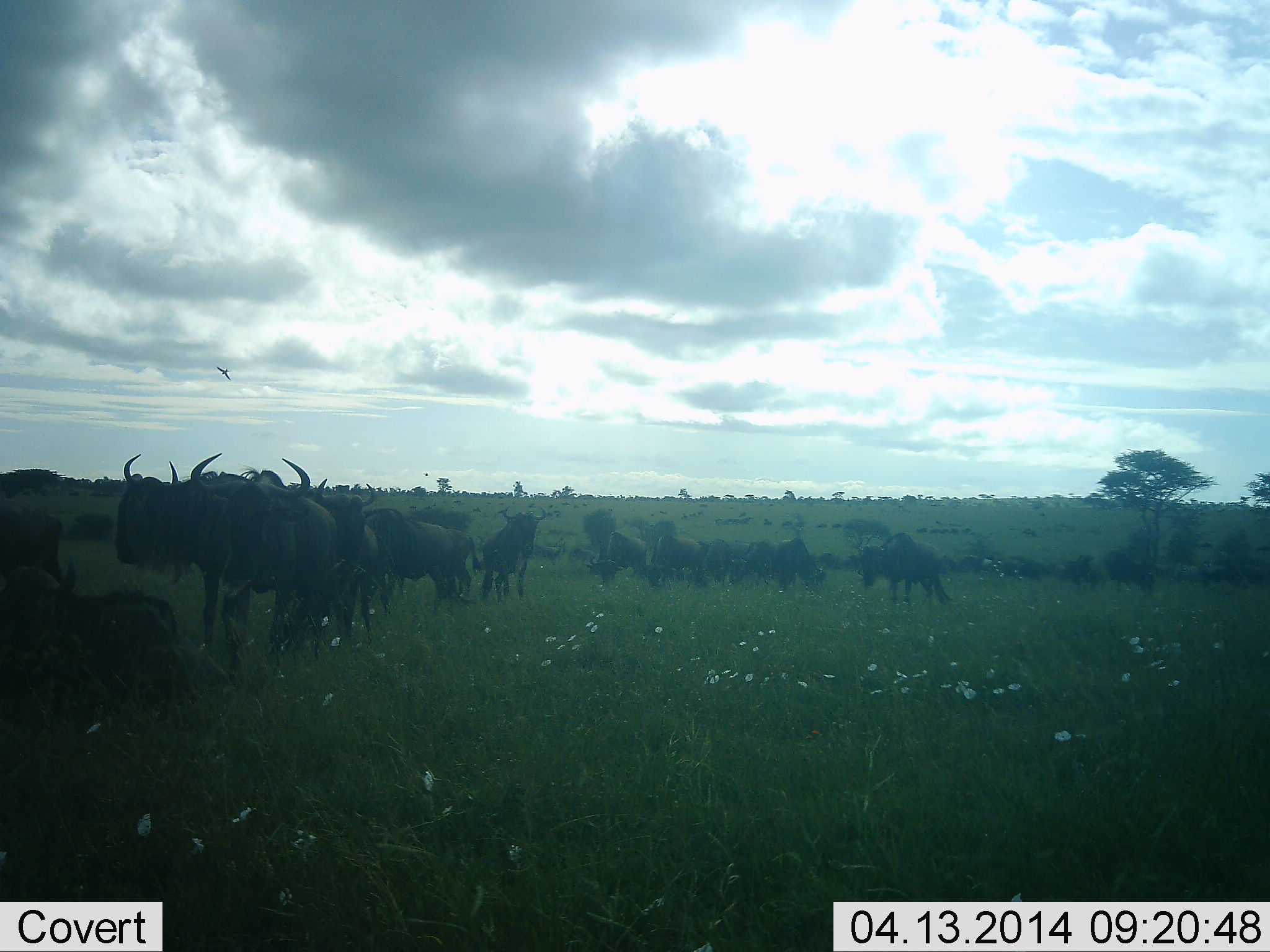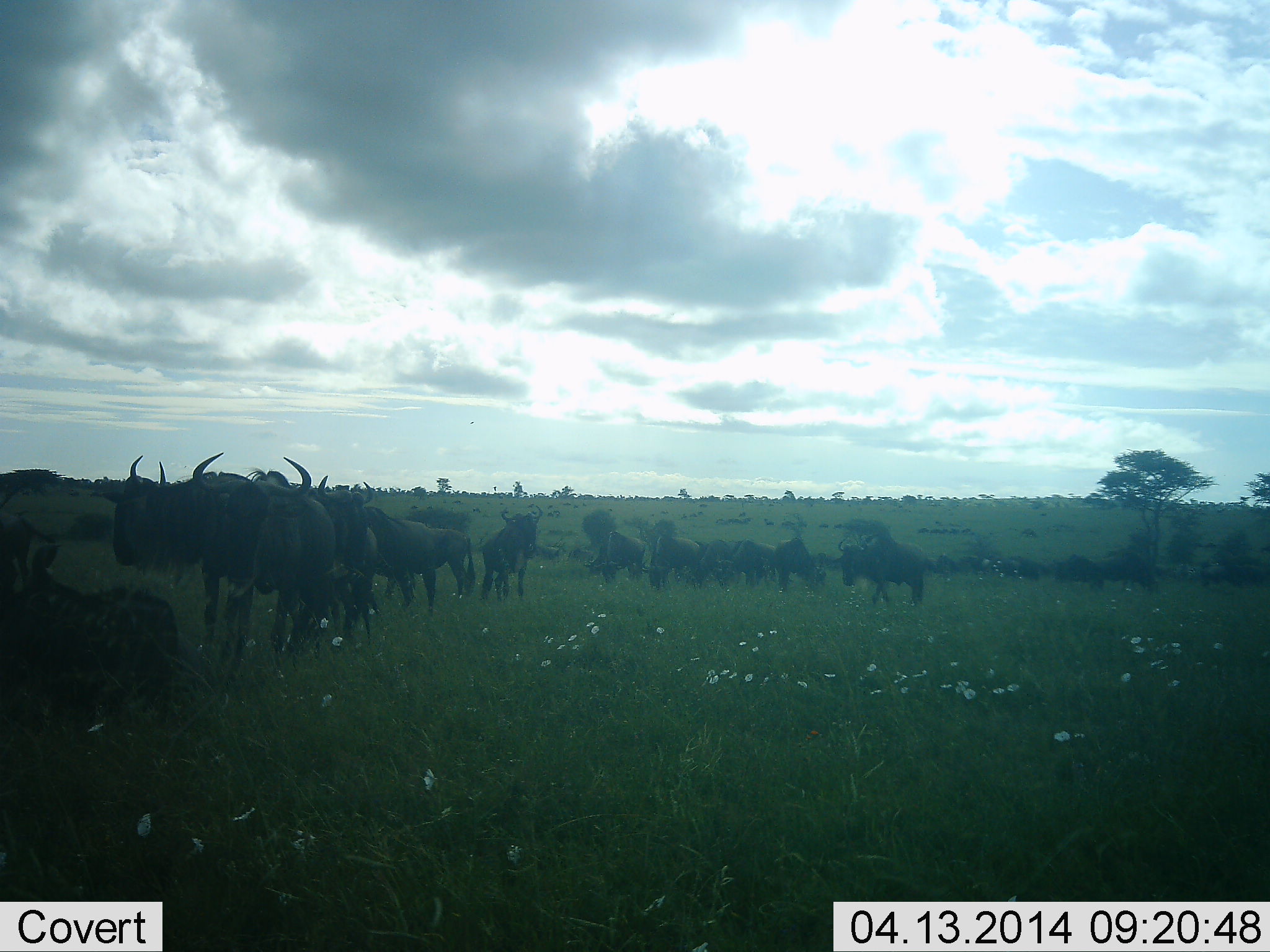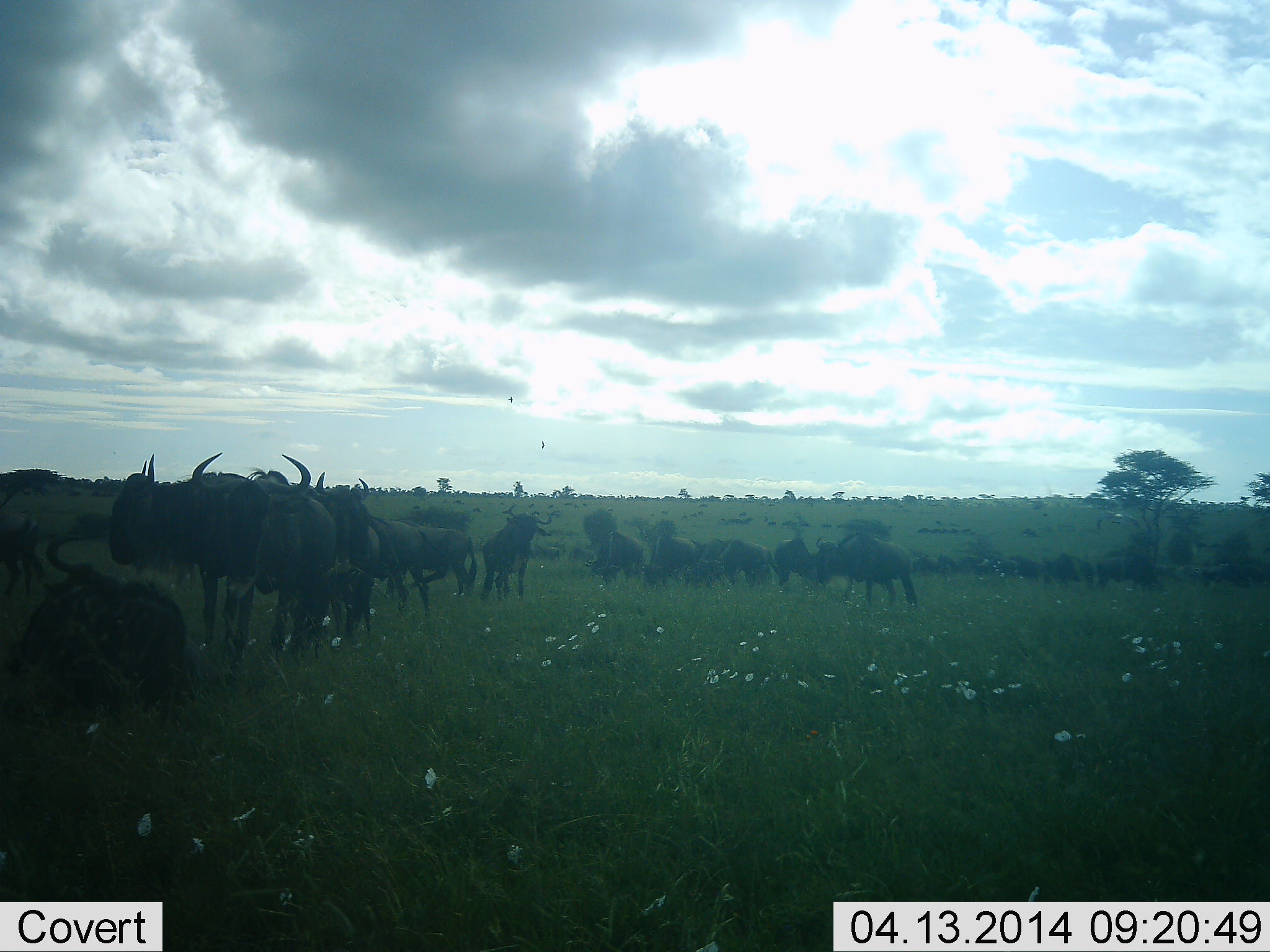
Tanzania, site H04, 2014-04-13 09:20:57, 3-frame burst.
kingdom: Animalia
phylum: Chordata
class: Mammalia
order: Artiodactyla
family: Bovidae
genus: Connochaetes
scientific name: Connochaetes taurinus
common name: blue wildebeest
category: wildebeest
Wildebeest (blue wildebeest) (Connochaetes taurinus), count 11-50. Behavior (volunteer vote fractions): standing 71%, resting 50%, moving 71%, interacting 21%. Young present (vote fraction): 7%. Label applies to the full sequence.